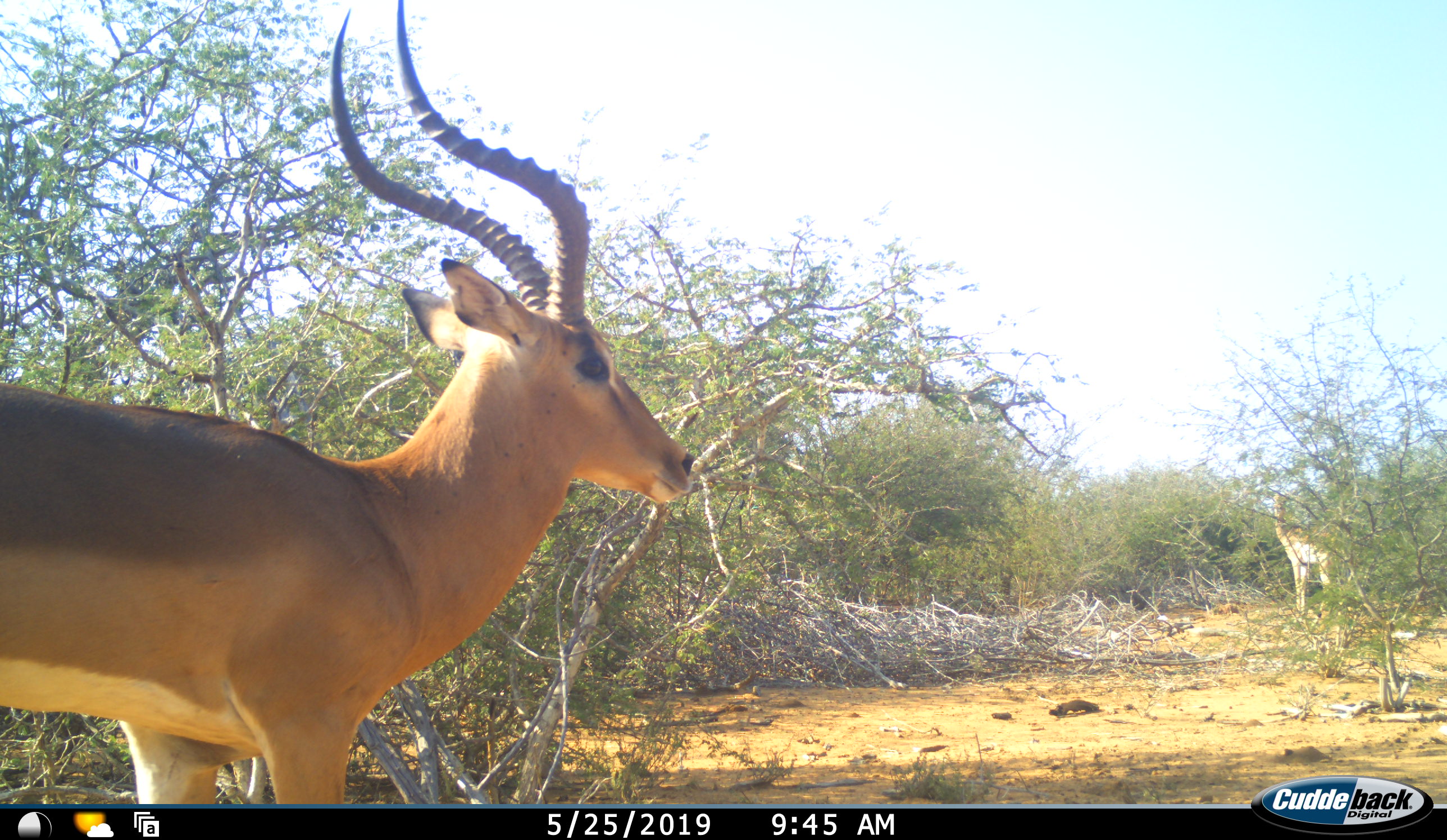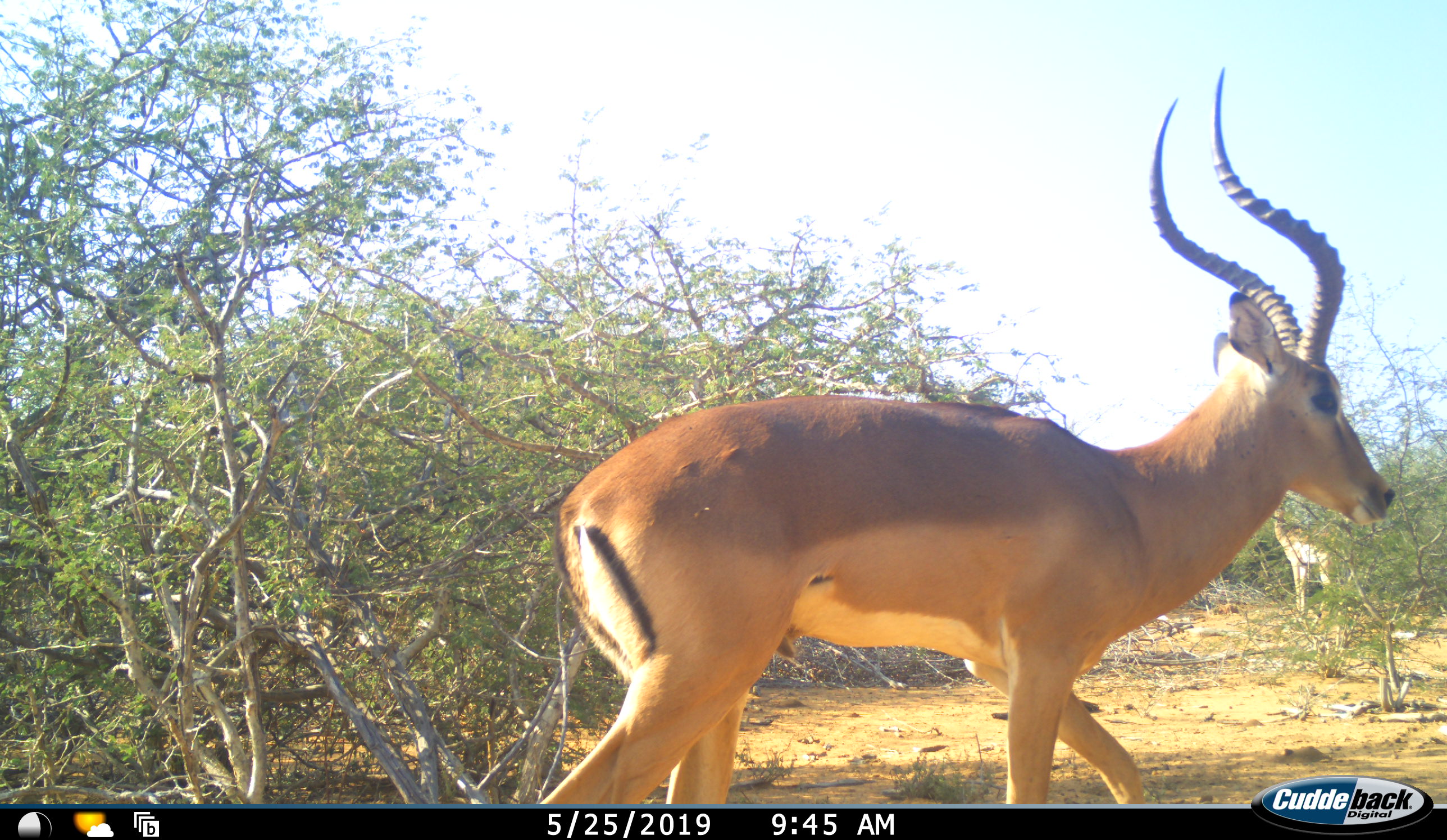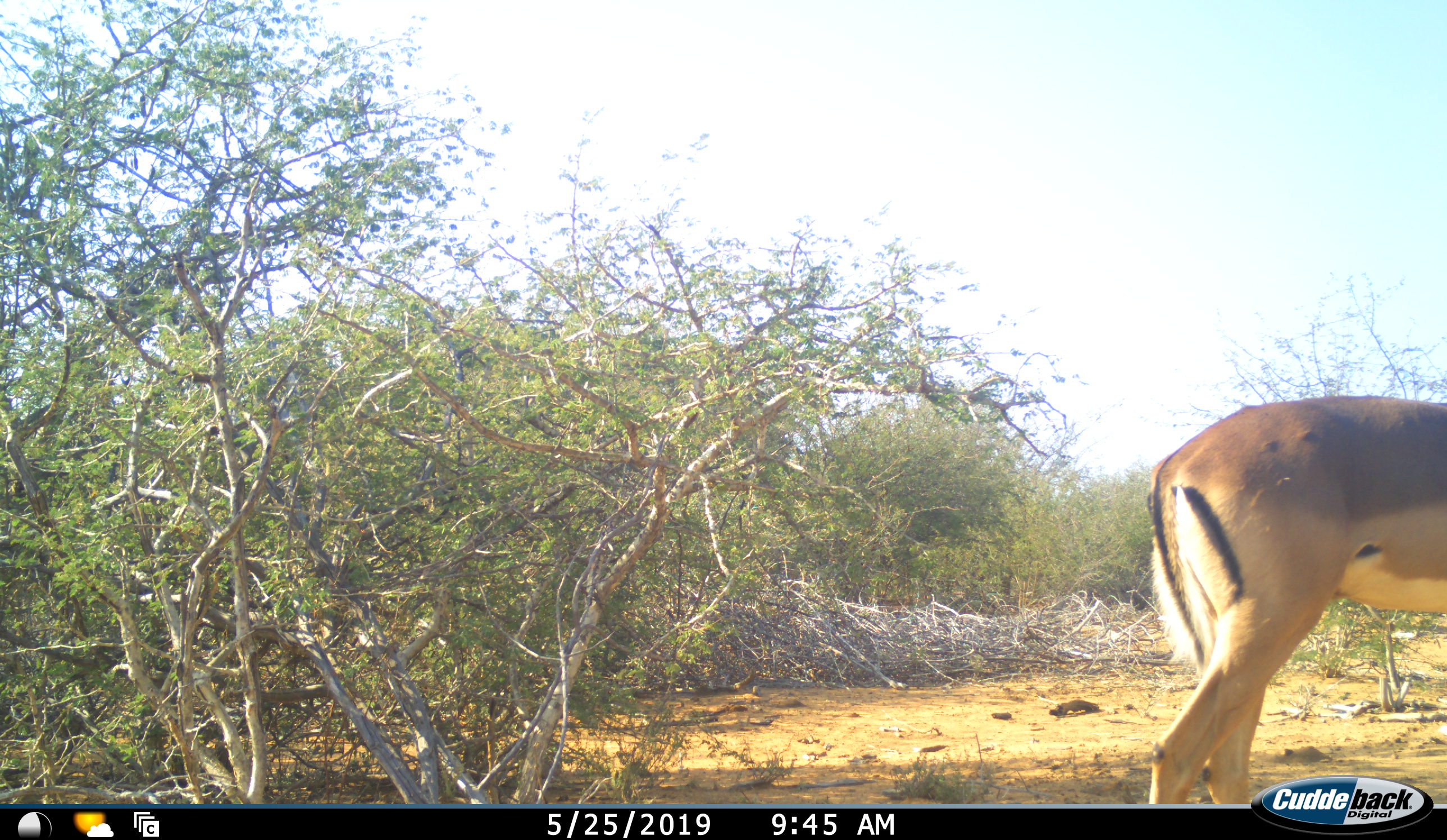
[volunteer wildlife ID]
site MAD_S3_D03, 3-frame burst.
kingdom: Animalia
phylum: Chordata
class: Mammalia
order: Artiodactyla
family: Bovidae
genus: Aepyceros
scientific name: Aepyceros melampus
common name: impala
Impala (Aepyceros melampus), count 1. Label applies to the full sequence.